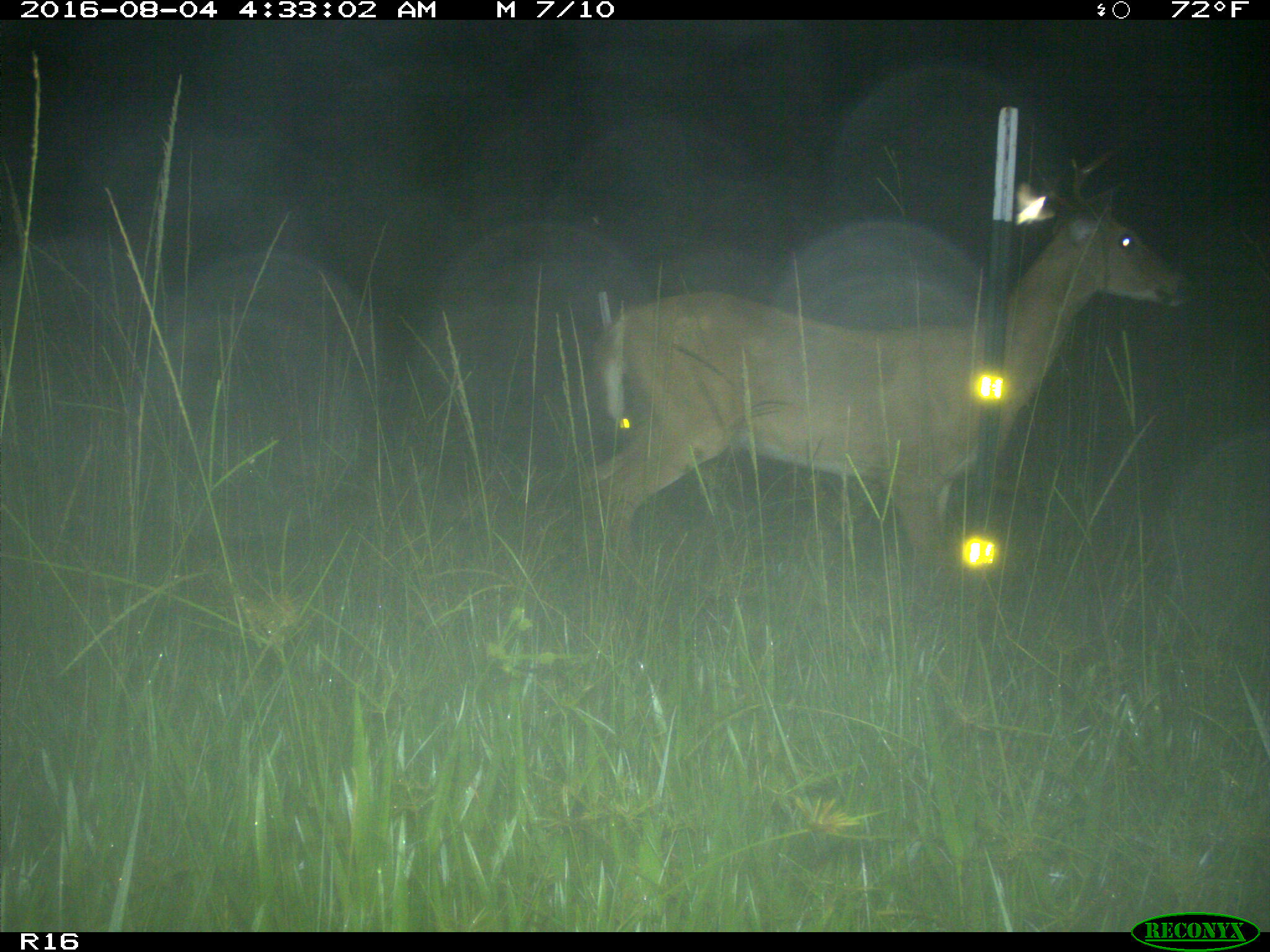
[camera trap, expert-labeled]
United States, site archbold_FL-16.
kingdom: Animalia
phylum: Chordata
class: Mammalia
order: Artiodactyla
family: Cervidae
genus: Odocoileus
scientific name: Odocoileus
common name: deer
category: unidentified deer